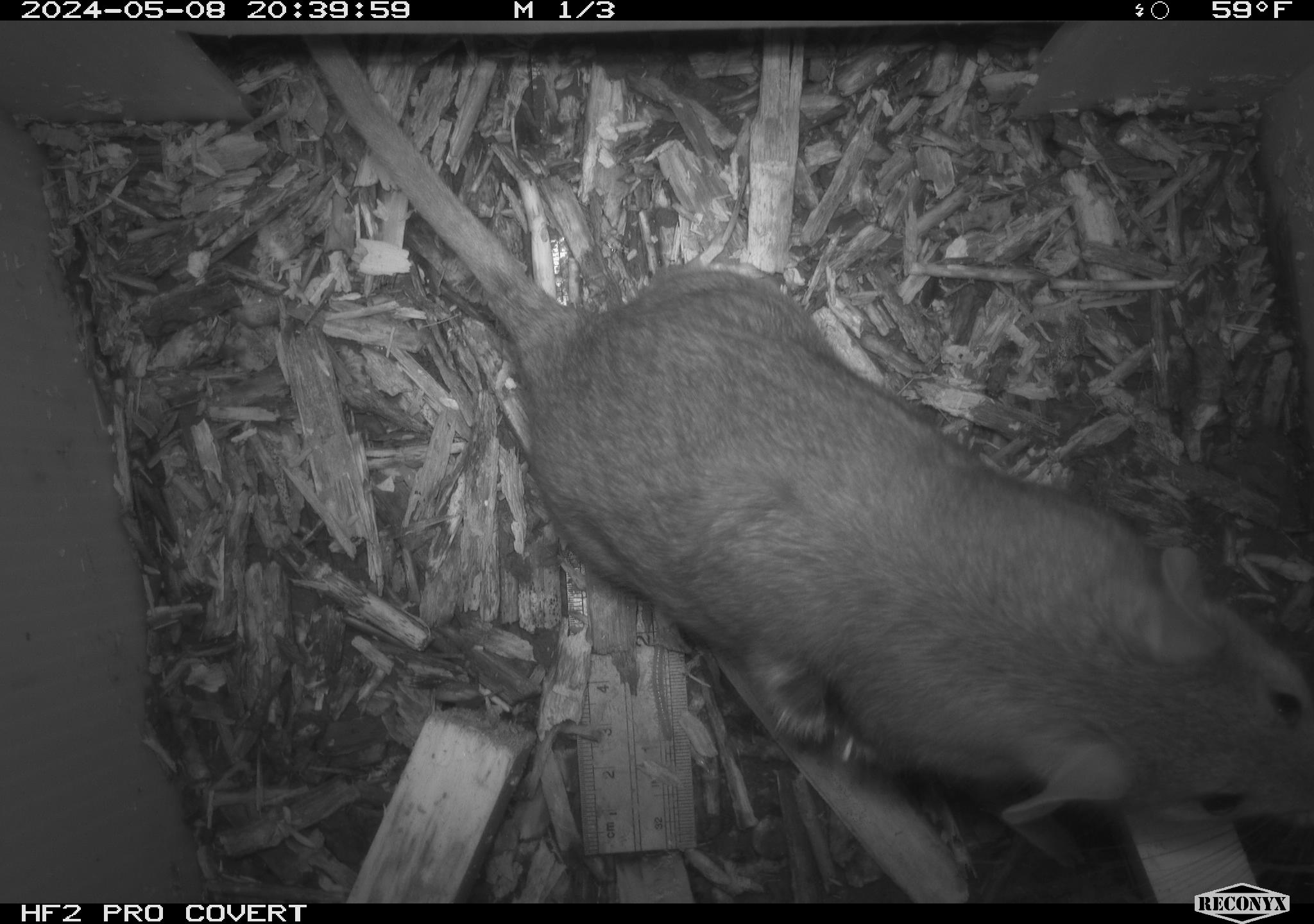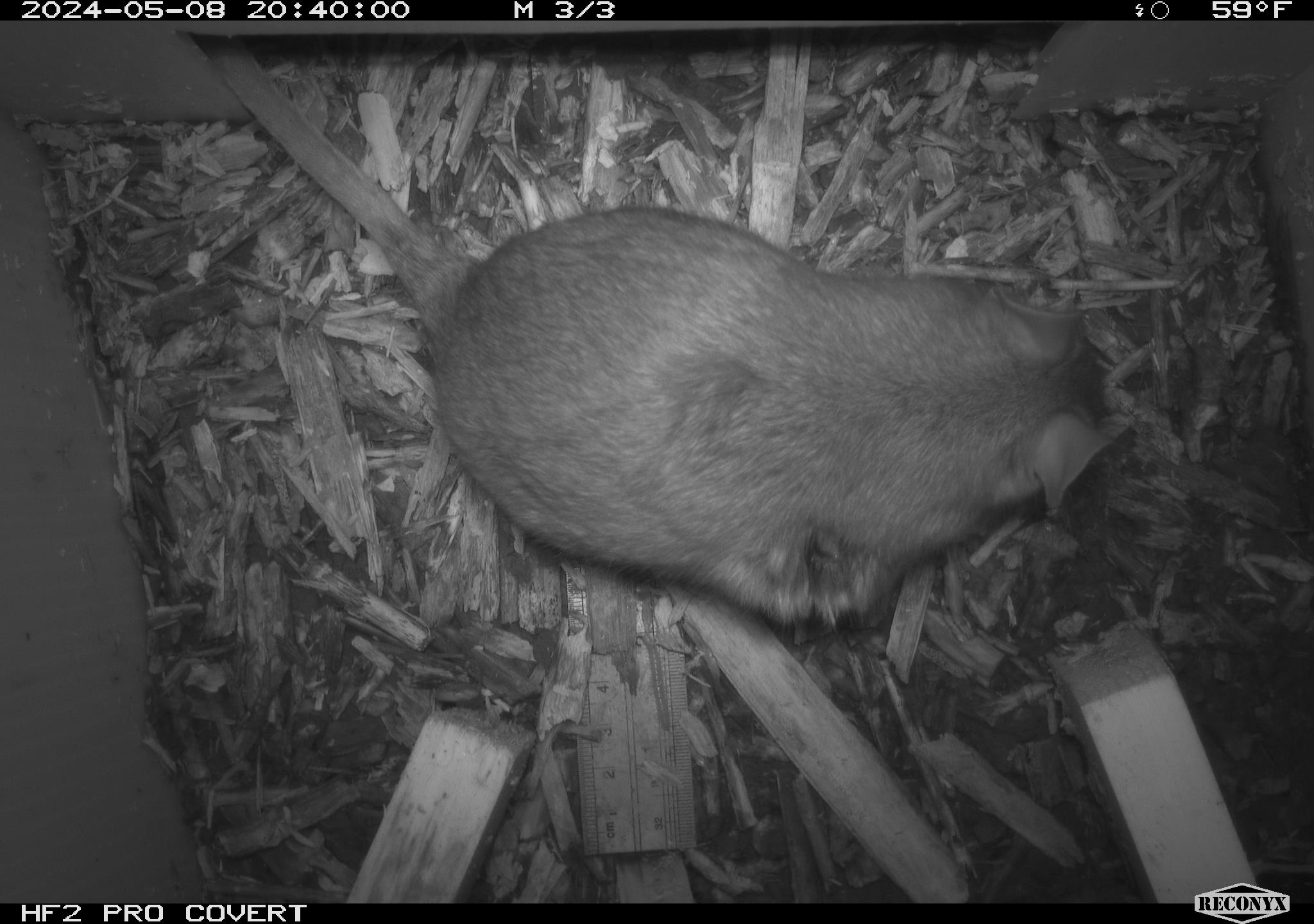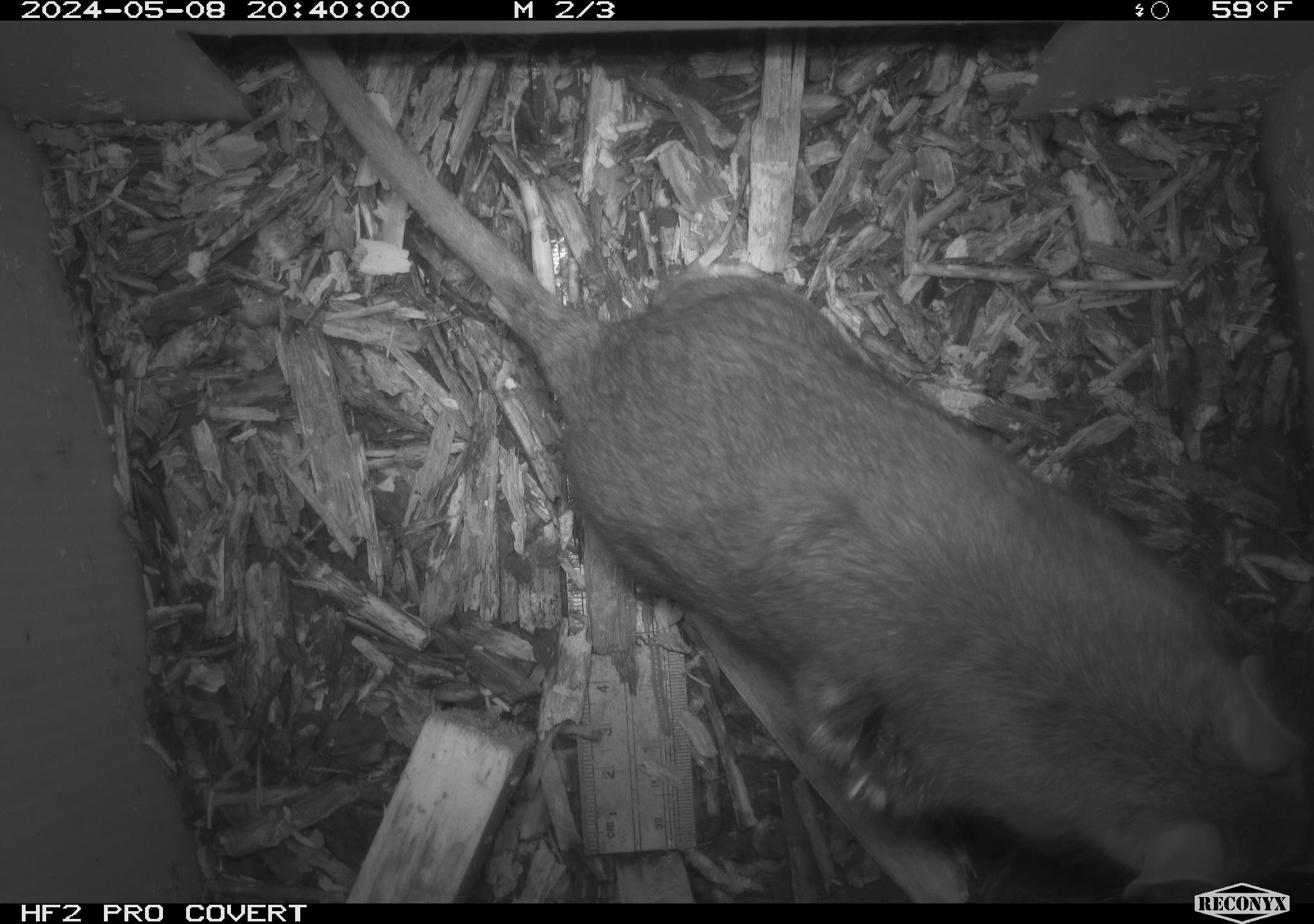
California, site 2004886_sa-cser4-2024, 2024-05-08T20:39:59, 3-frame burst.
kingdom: Animalia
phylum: Chordata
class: Mammalia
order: Rodentia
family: Muridae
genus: Rattus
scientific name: Rattus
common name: rat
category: rattus species